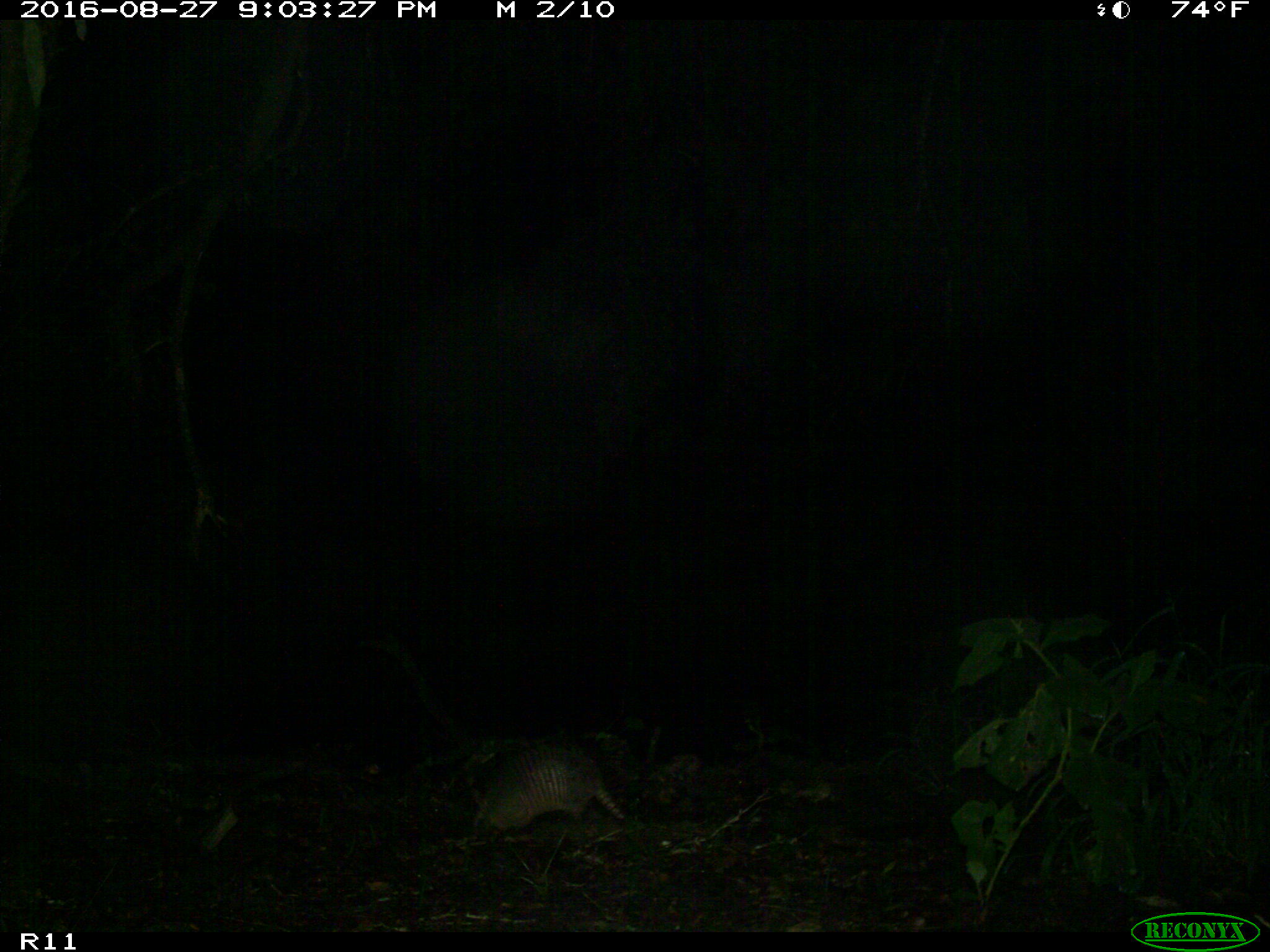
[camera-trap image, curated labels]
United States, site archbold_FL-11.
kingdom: Animalia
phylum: Chordata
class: Mammalia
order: Cingulata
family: Dasypodidae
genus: Dasypus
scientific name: Dasypus novemcinctus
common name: nine-banded armadillo